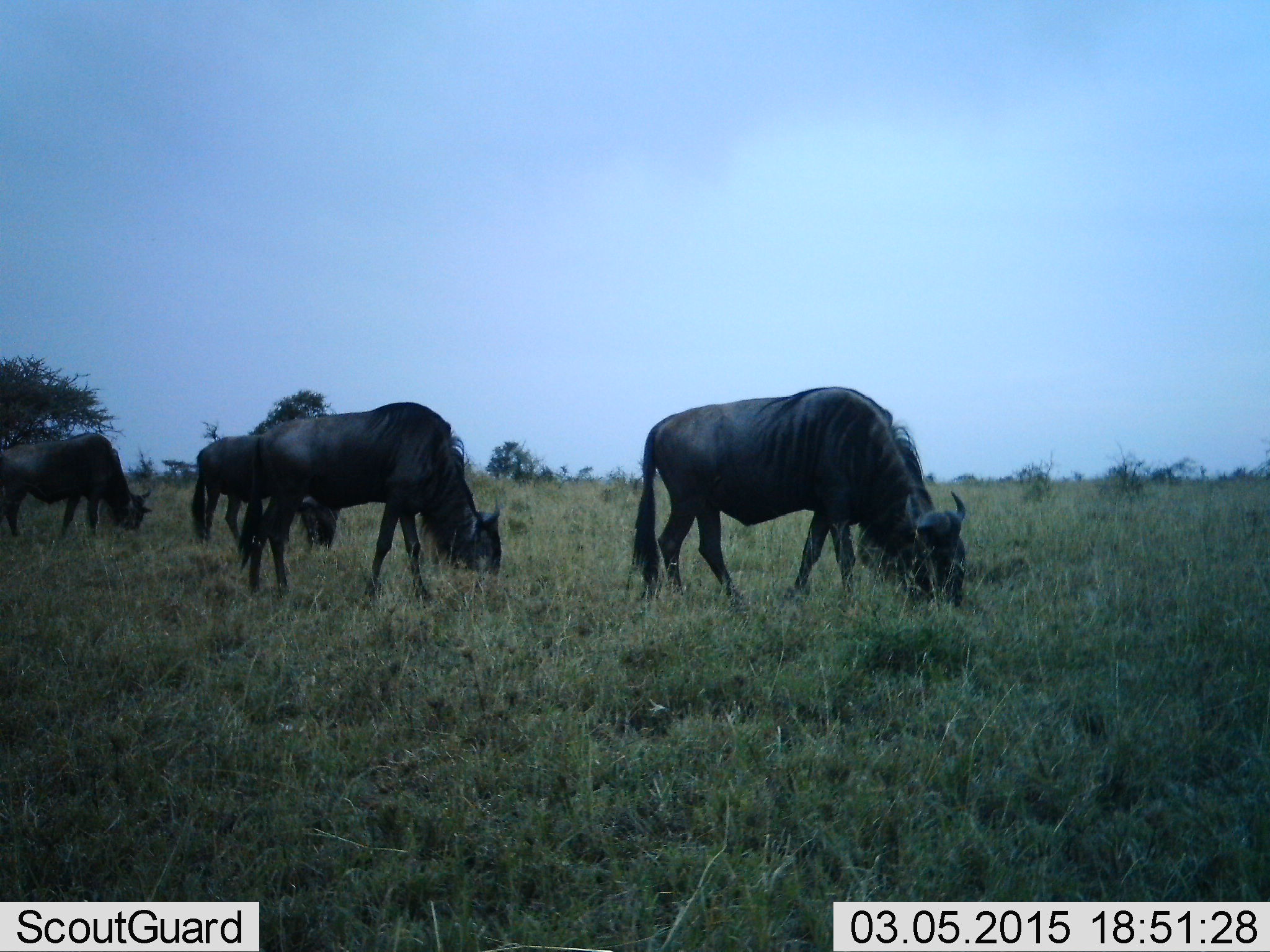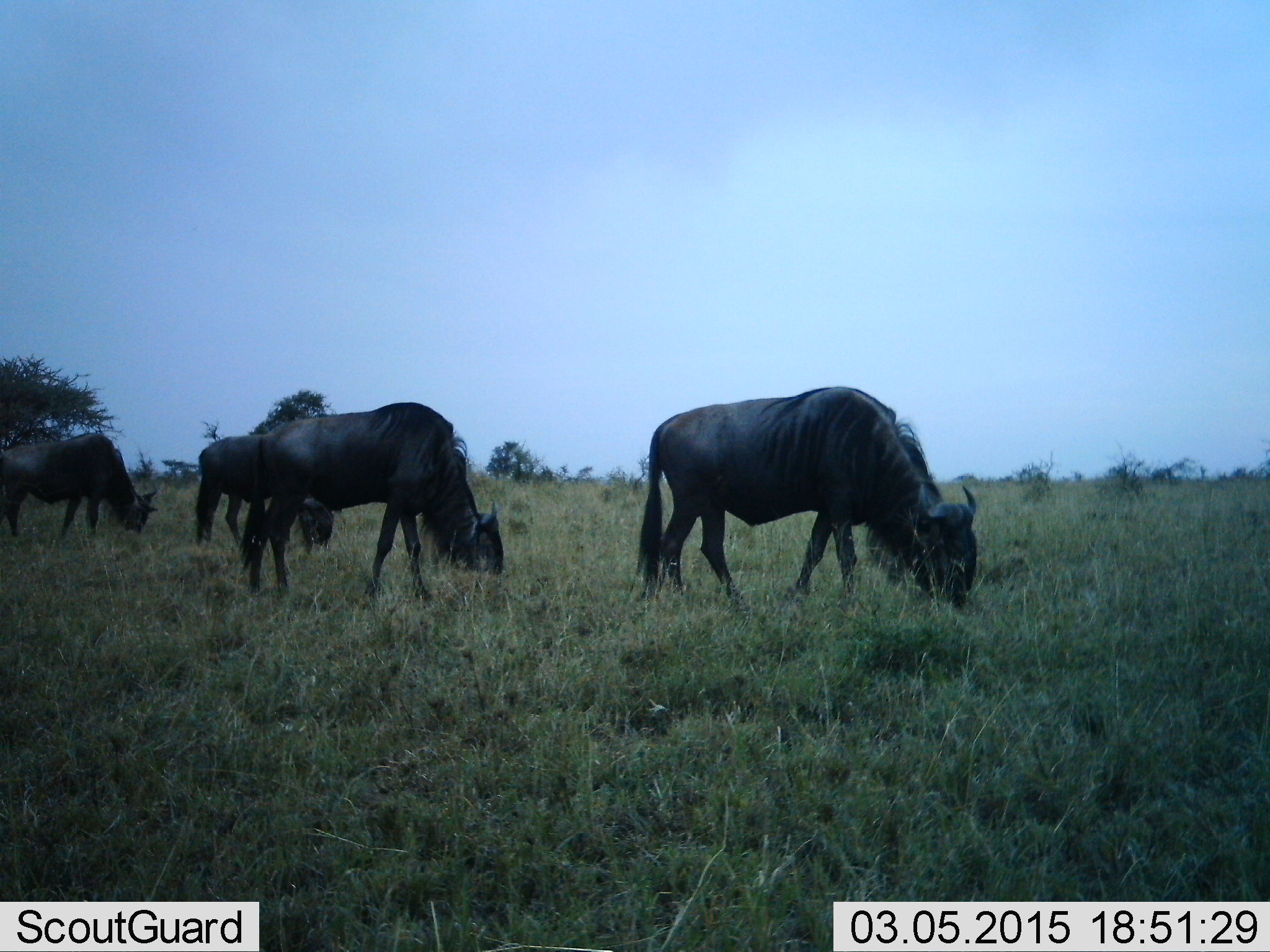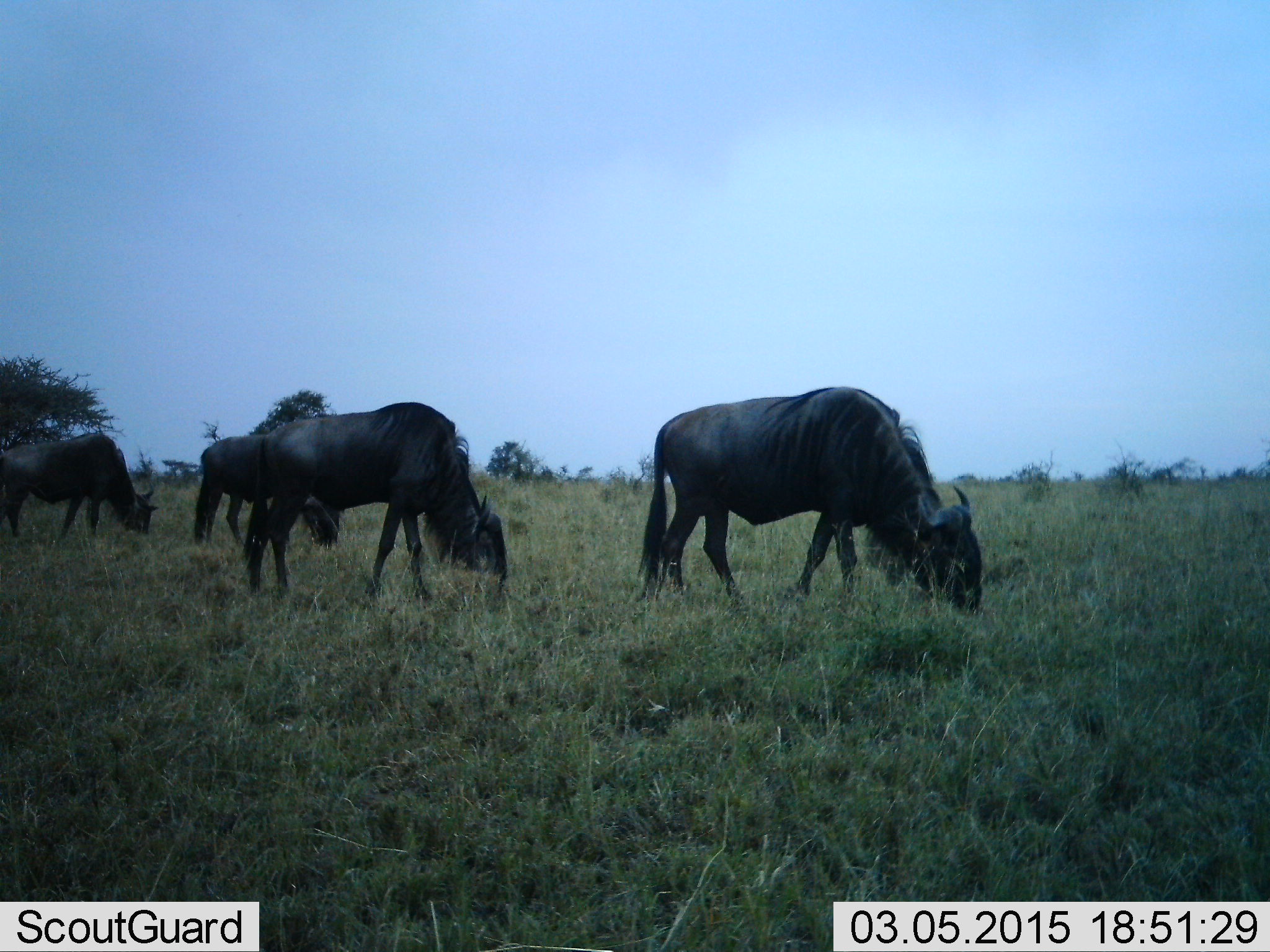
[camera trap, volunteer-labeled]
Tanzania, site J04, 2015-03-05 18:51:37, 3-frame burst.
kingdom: Animalia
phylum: Chordata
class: Mammalia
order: Artiodactyla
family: Bovidae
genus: Connochaetes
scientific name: Connochaetes taurinus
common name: blue wildebeest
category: wildebeest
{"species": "wildebeest (blue wildebeest) (Connochaetes taurinus)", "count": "4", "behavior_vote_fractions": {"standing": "20%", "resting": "0%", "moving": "10%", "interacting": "0%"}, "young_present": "10%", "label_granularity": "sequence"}